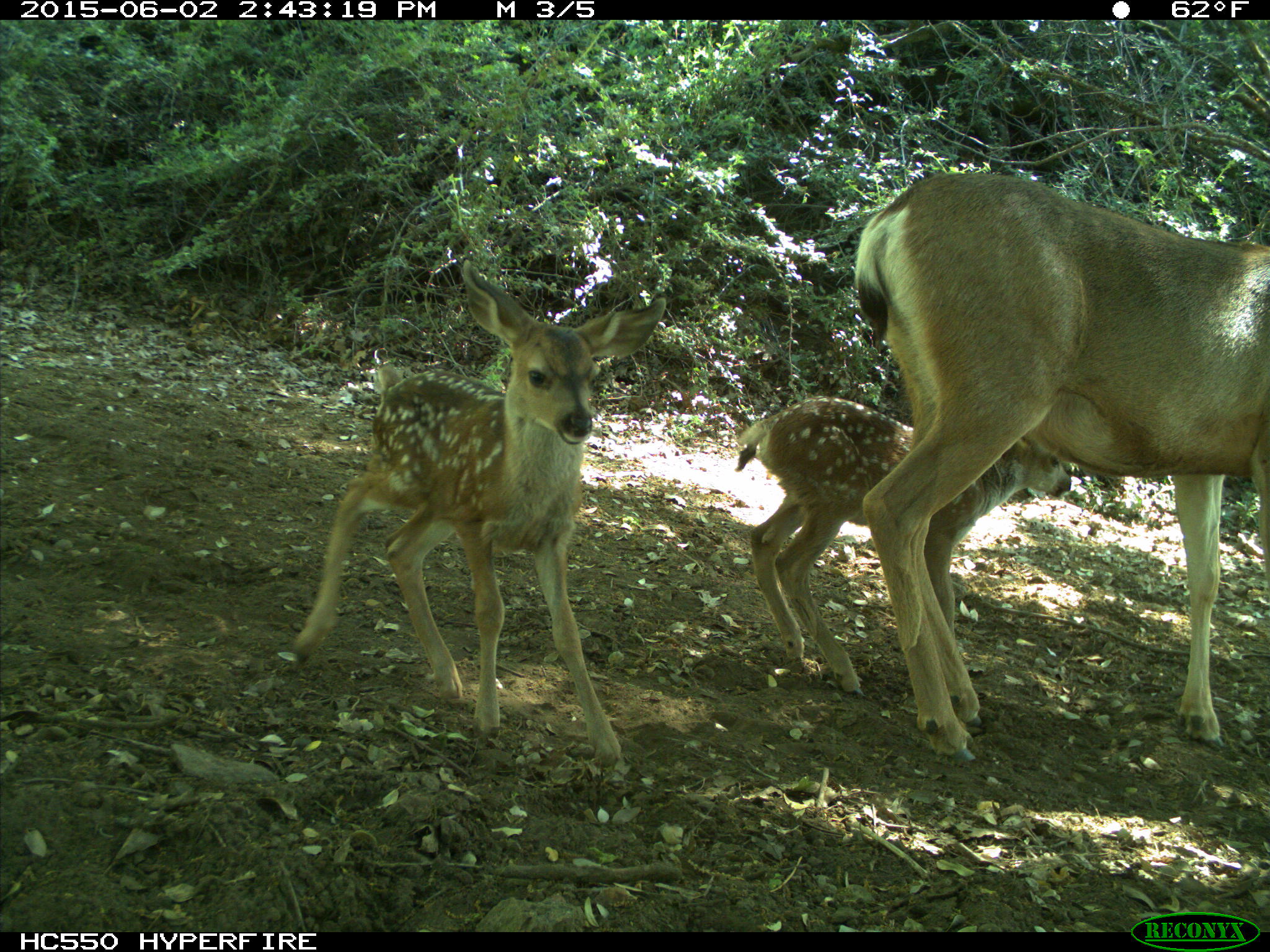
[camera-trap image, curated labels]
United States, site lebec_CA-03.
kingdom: Animalia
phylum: Chordata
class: Mammalia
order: Artiodactyla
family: Cervidae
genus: Odocoileus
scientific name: Odocoileus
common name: deer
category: unidentified deer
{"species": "unidentified deer (deer) (Odocoileus)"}